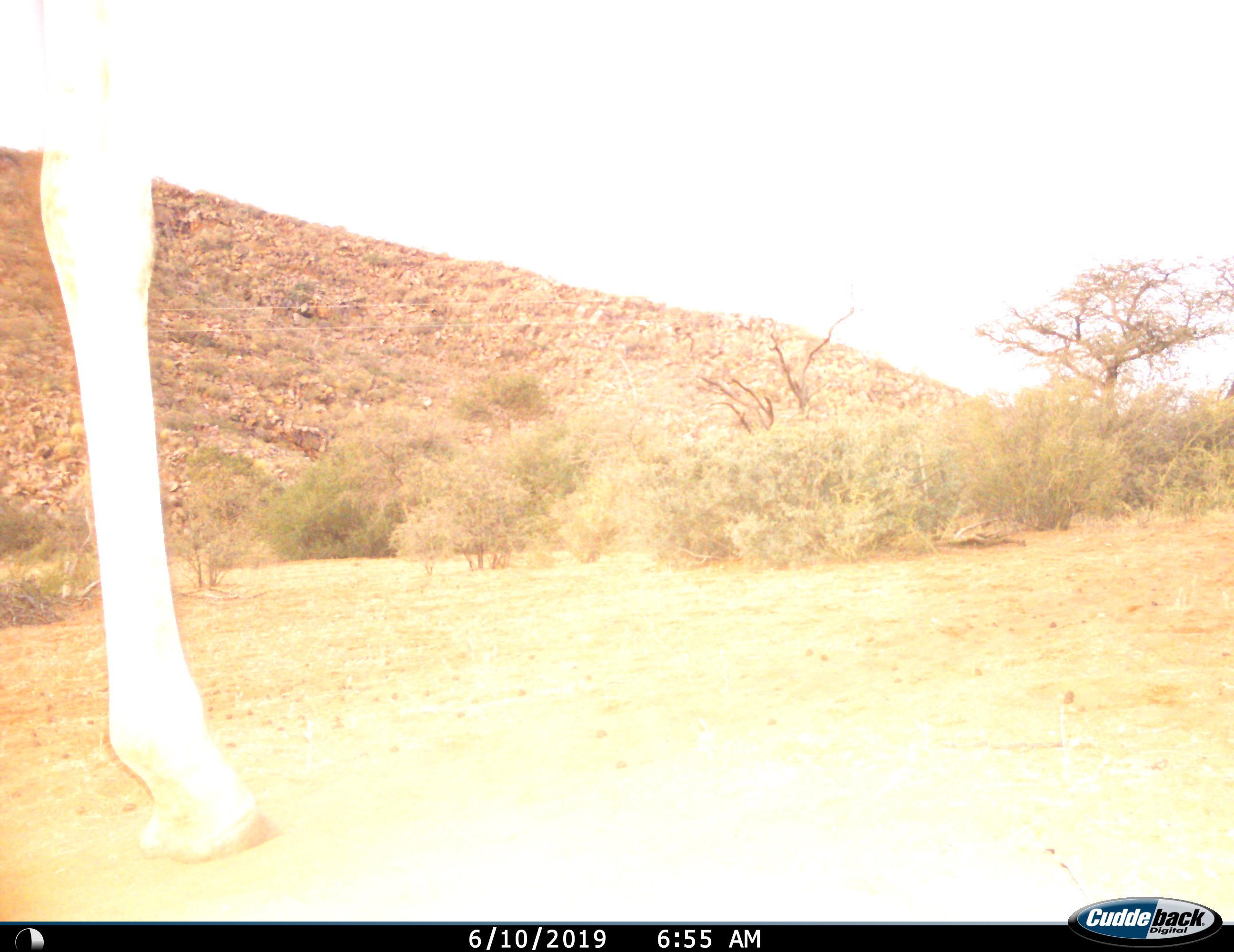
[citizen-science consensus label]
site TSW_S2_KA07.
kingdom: Animalia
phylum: Chordata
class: Mammalia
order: Artiodactyla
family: Giraffidae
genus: Giraffa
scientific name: Giraffa camelopardalis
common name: giraffe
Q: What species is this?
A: Giraffe (Giraffa camelopardalis).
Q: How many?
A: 1.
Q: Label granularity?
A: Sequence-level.